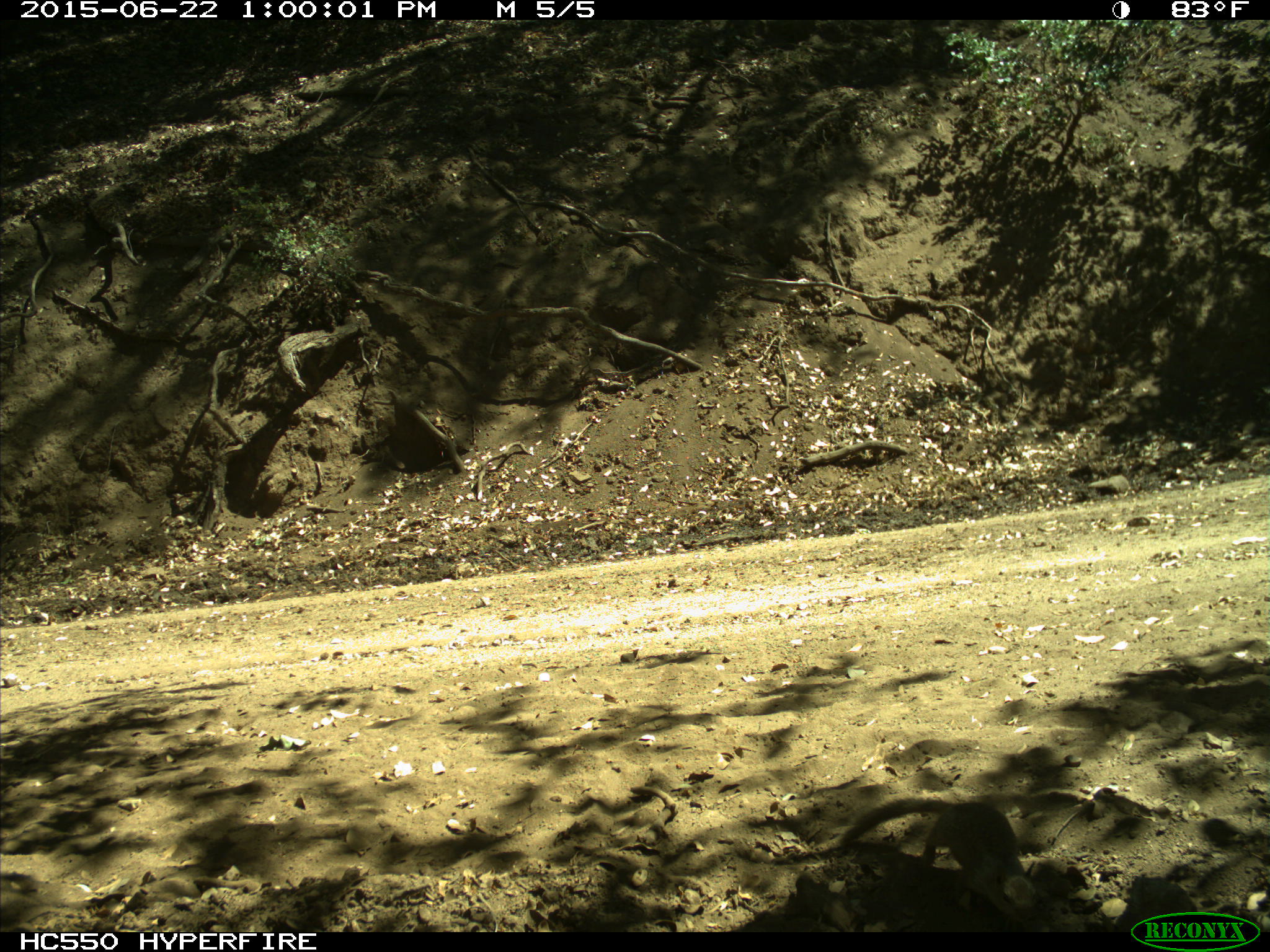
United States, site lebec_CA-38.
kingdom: Animalia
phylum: Chordata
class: Mammalia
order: Rodentia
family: Sciuridae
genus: Otospermophilus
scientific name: Otospermophilus beecheyi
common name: california ground squirrel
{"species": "Otospermophilus beecheyi (california ground squirrel)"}